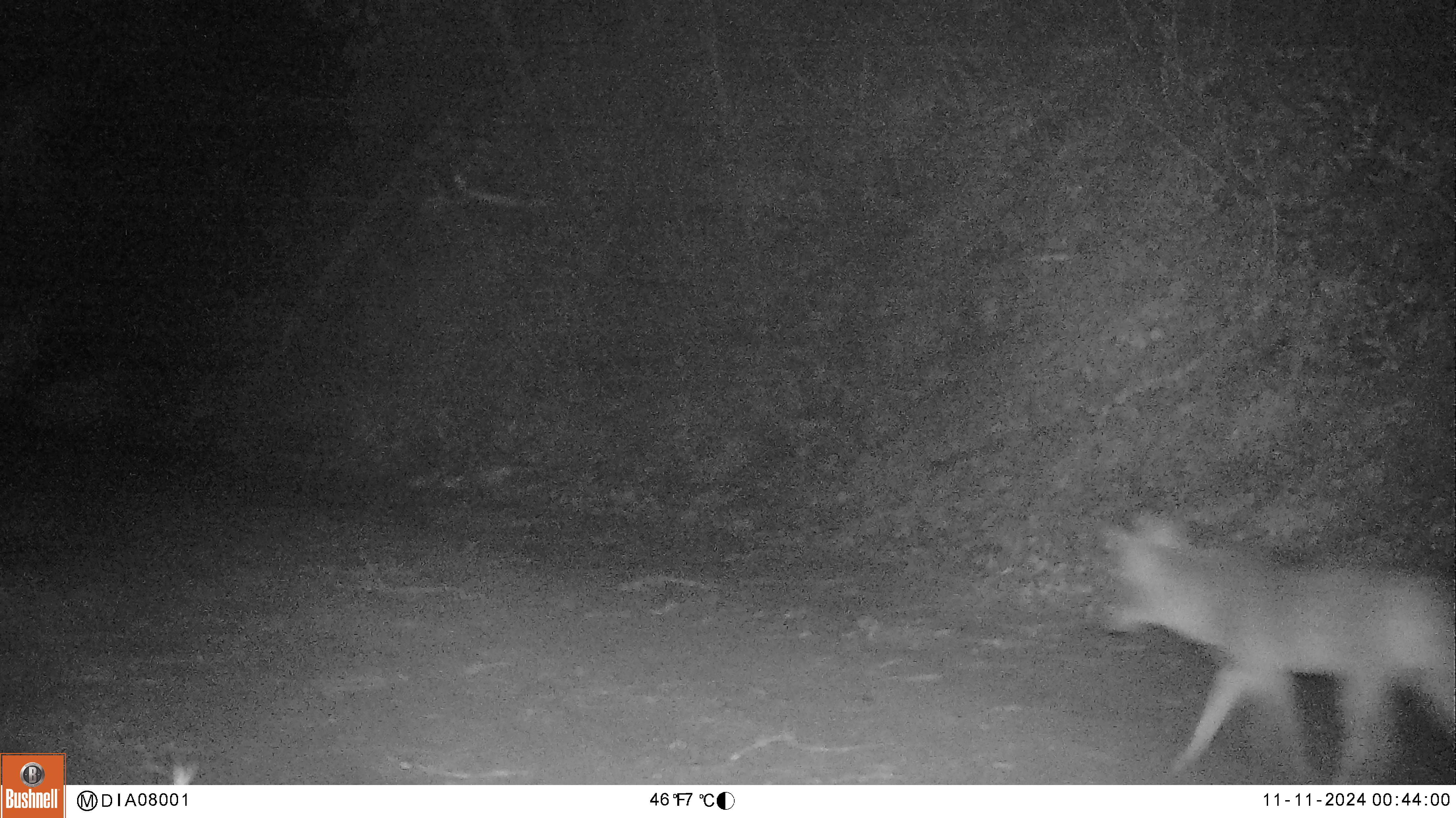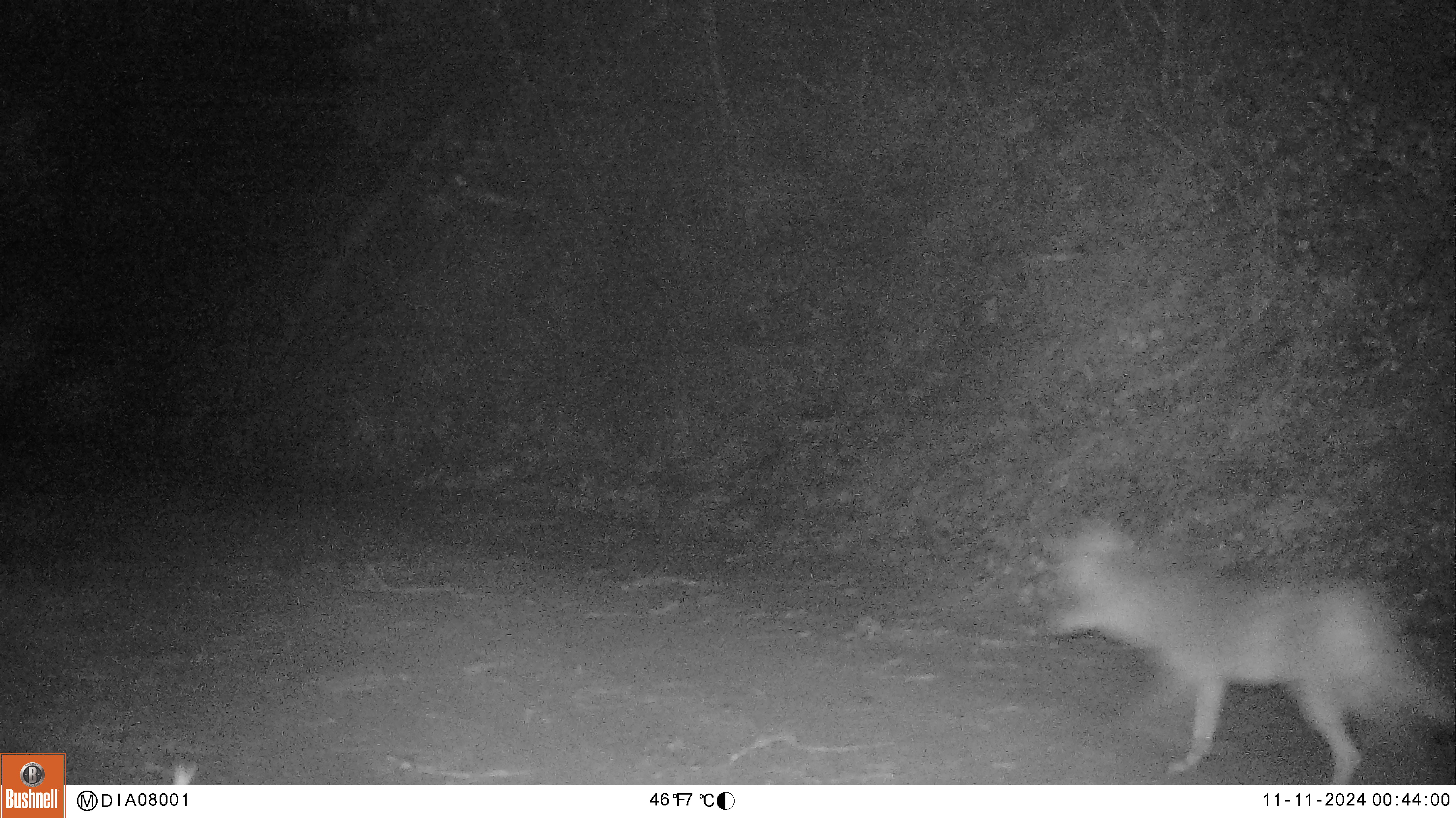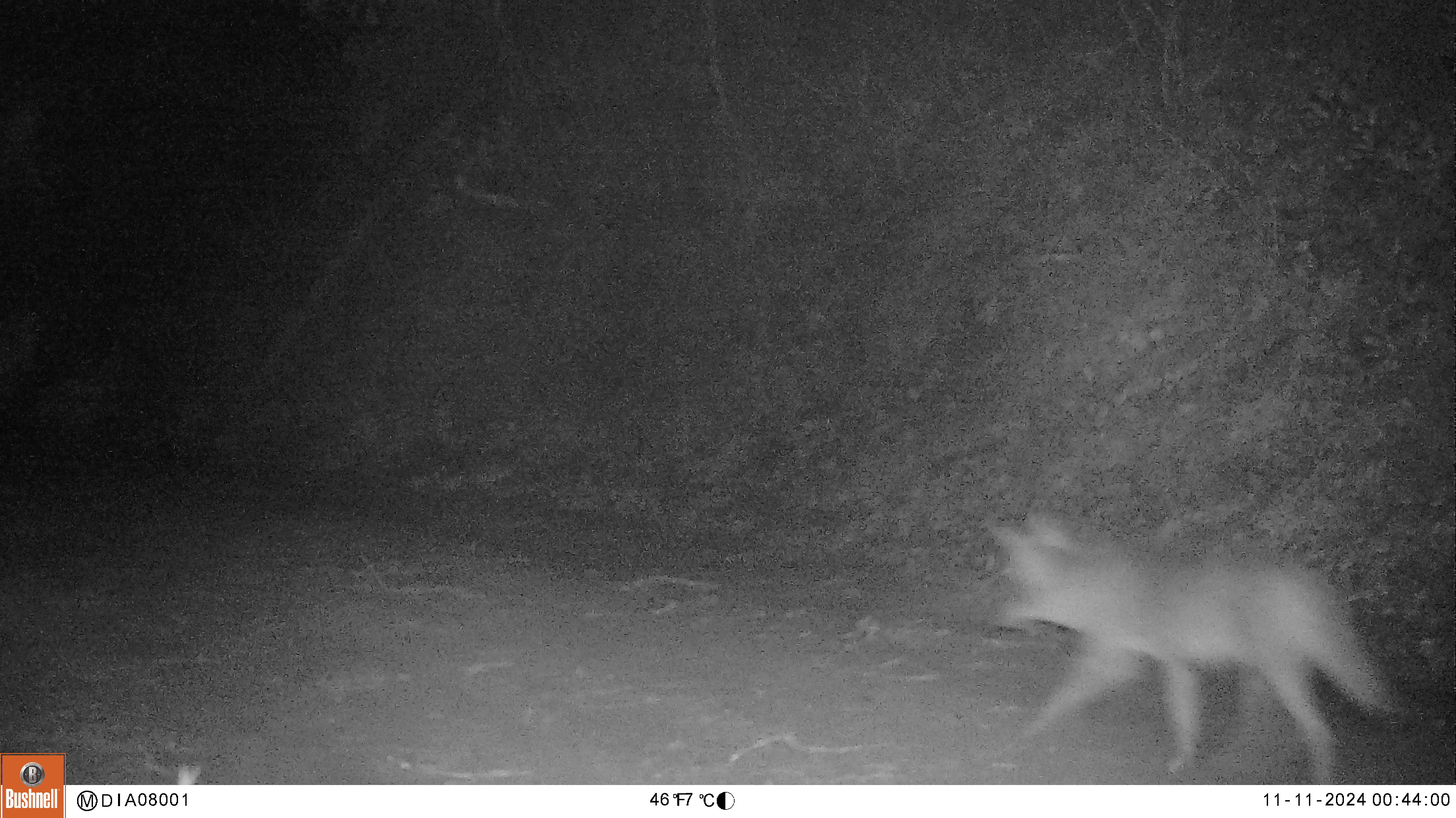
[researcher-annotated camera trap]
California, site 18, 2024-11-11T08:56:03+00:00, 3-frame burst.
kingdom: Animalia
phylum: Chordata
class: Mammalia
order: Carnivora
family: Canidae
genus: Canis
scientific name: Canis latrans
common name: coyote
Coyote (Canis latrans).